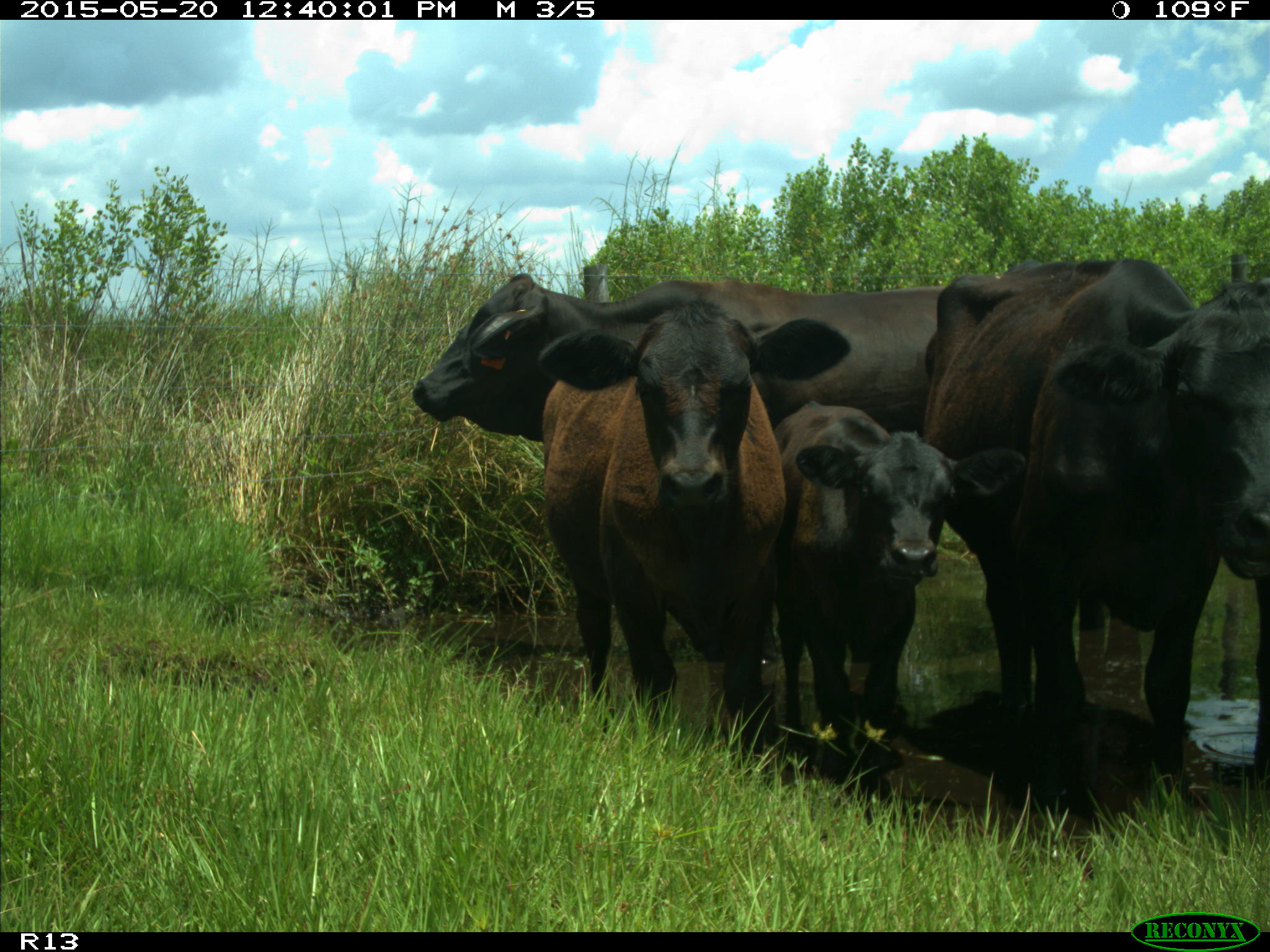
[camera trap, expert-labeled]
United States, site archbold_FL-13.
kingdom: Animalia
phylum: Chordata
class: Mammalia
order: Artiodactyla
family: Bovidae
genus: Bos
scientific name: Bos taurus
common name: domestic cow